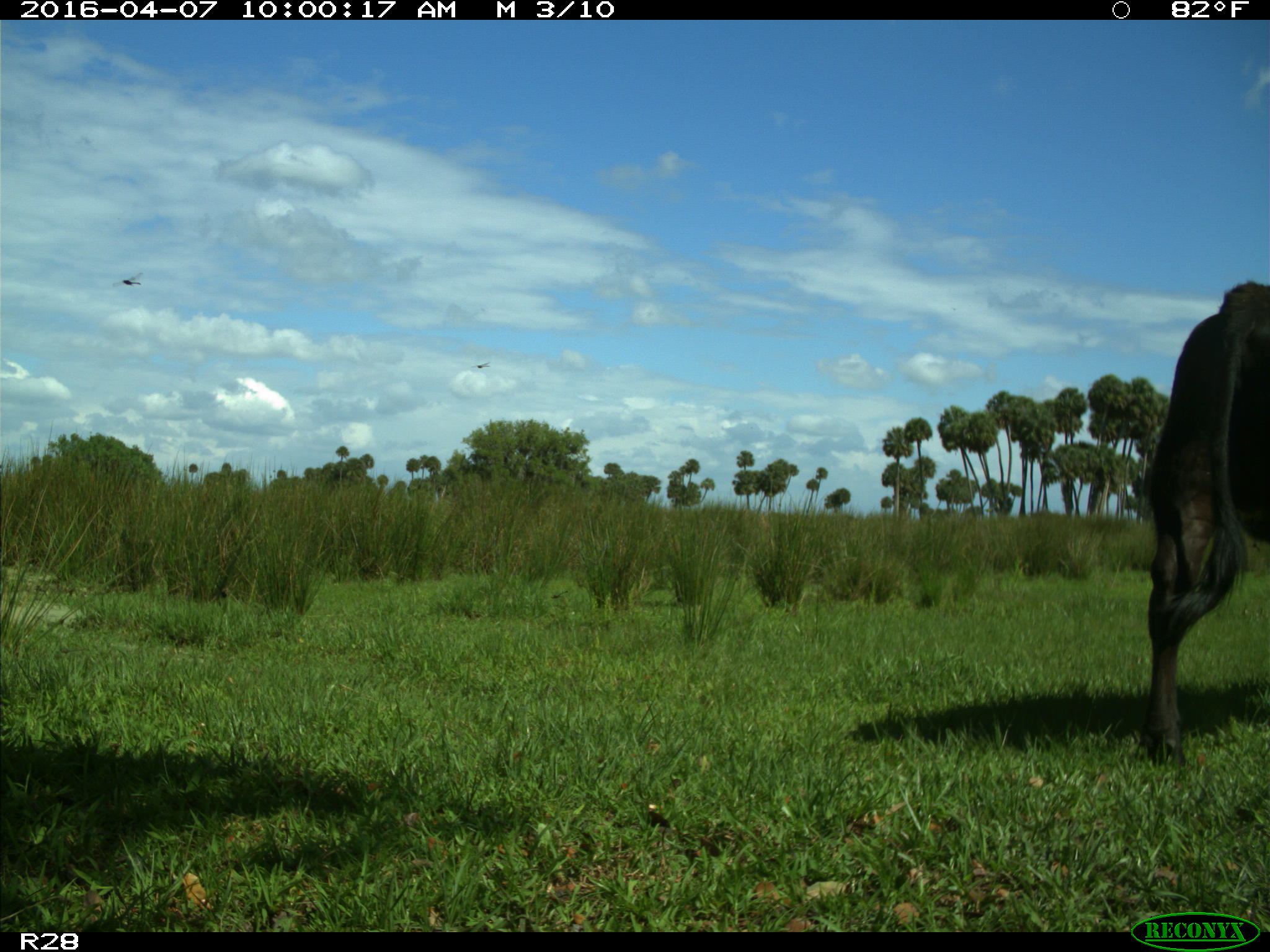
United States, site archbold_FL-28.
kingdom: Animalia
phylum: Chordata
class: Mammalia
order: Artiodactyla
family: Bovidae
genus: Bos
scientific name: Bos taurus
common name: domestic cow